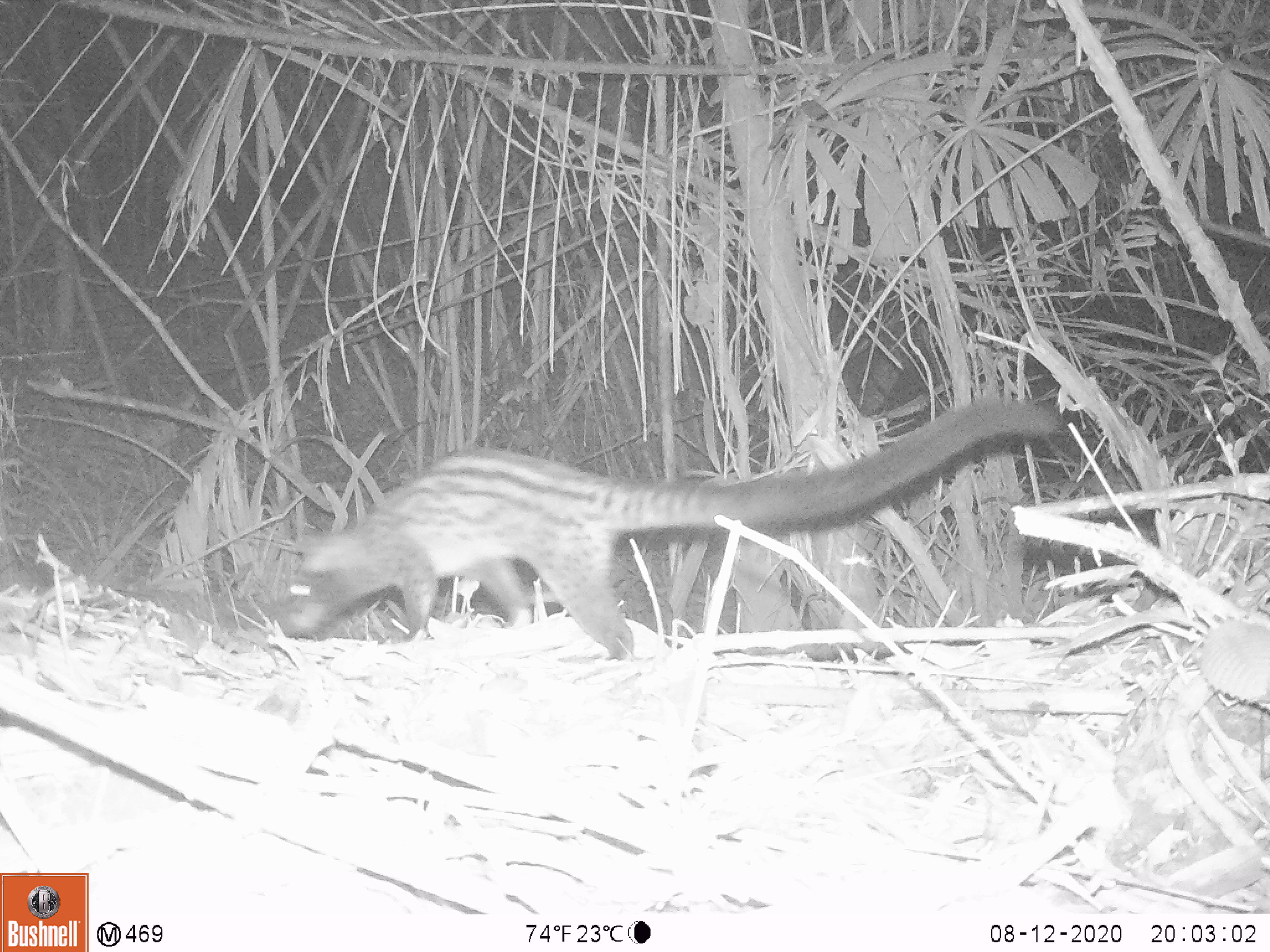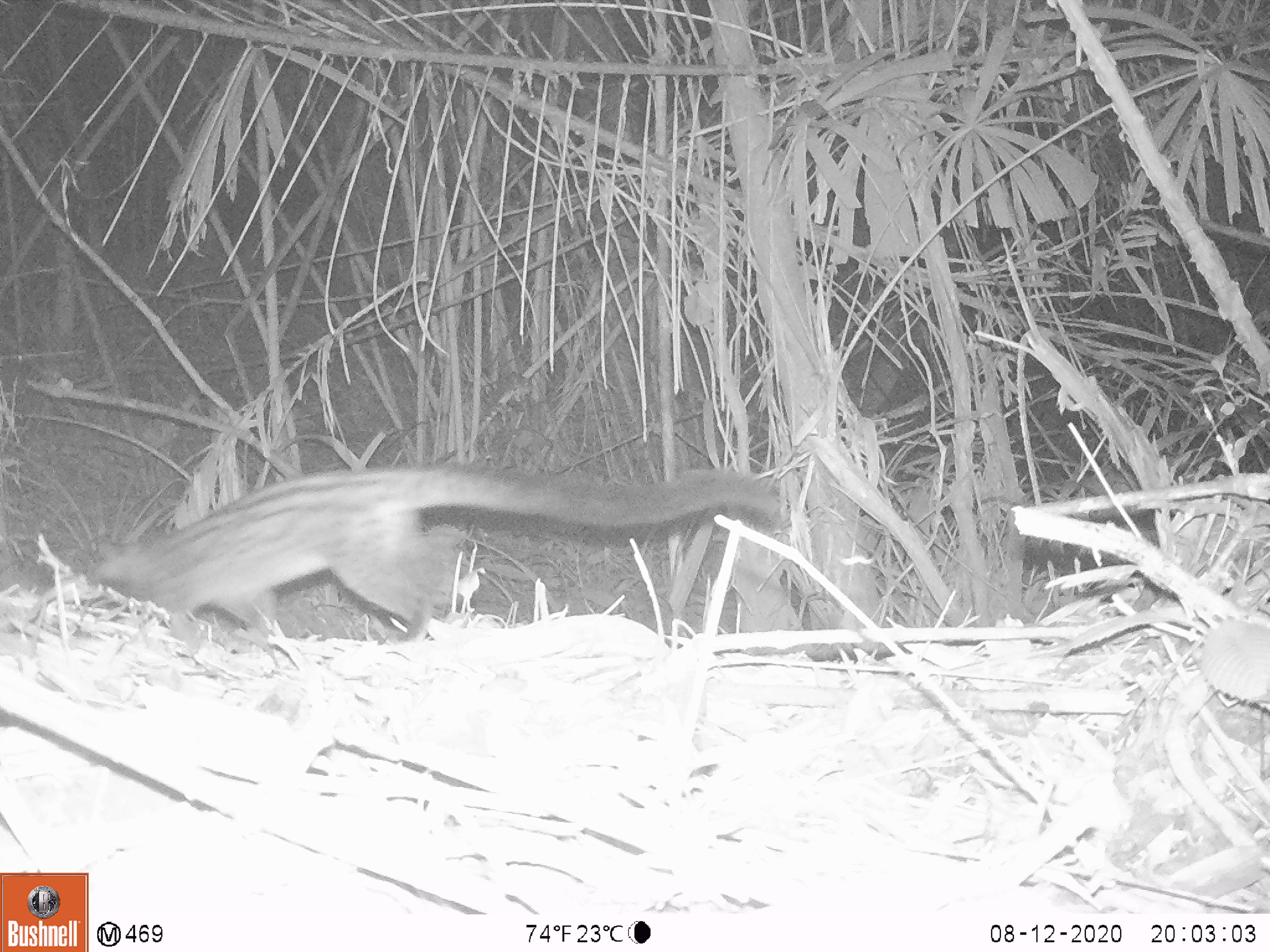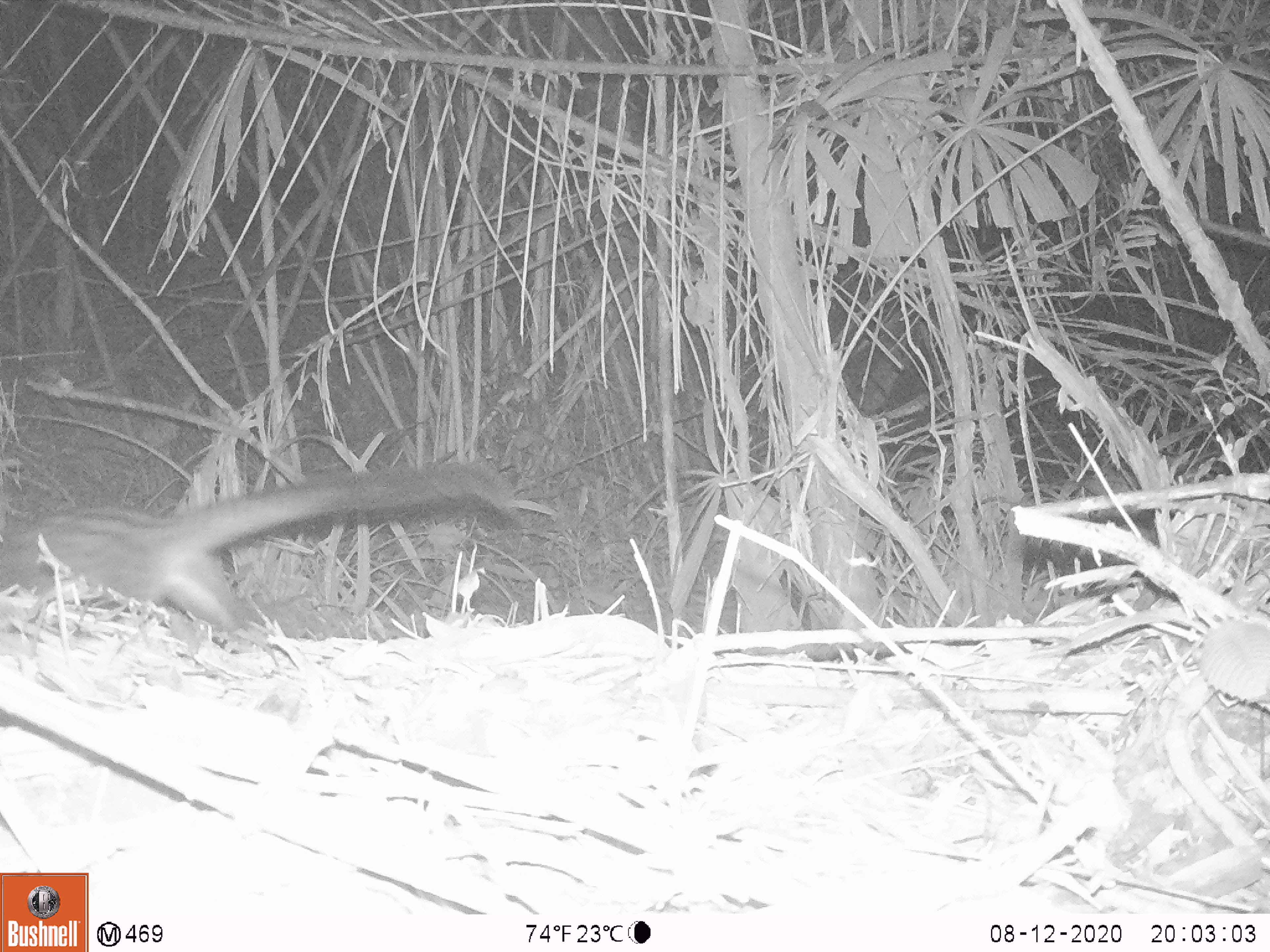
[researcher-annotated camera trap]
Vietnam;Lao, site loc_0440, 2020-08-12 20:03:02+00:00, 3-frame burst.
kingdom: Animalia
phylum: Chordata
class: Mammalia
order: Carnivora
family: Viverridae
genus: Paradoxurus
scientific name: Paradoxurus hermaphroditus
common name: common palm civet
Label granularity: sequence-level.